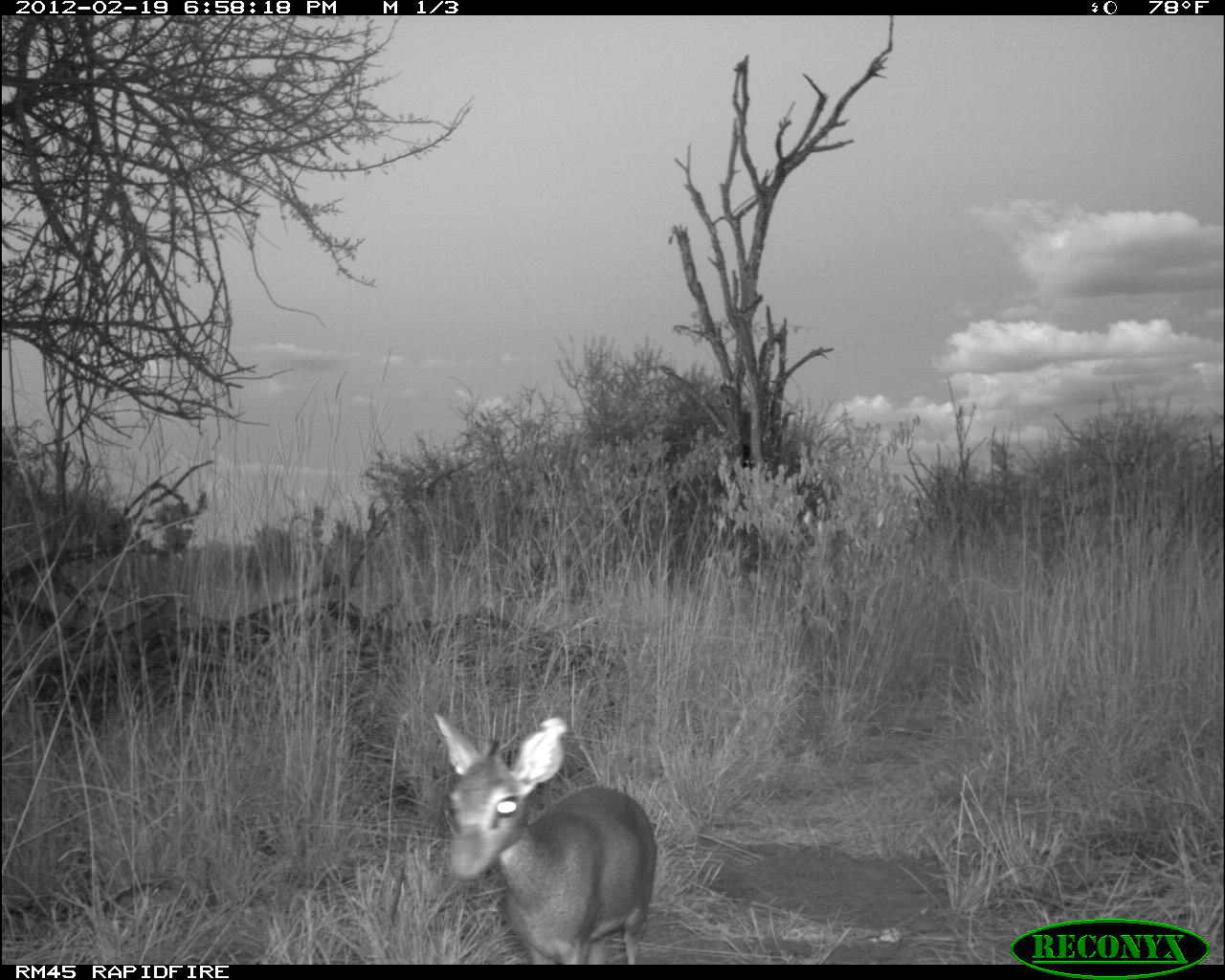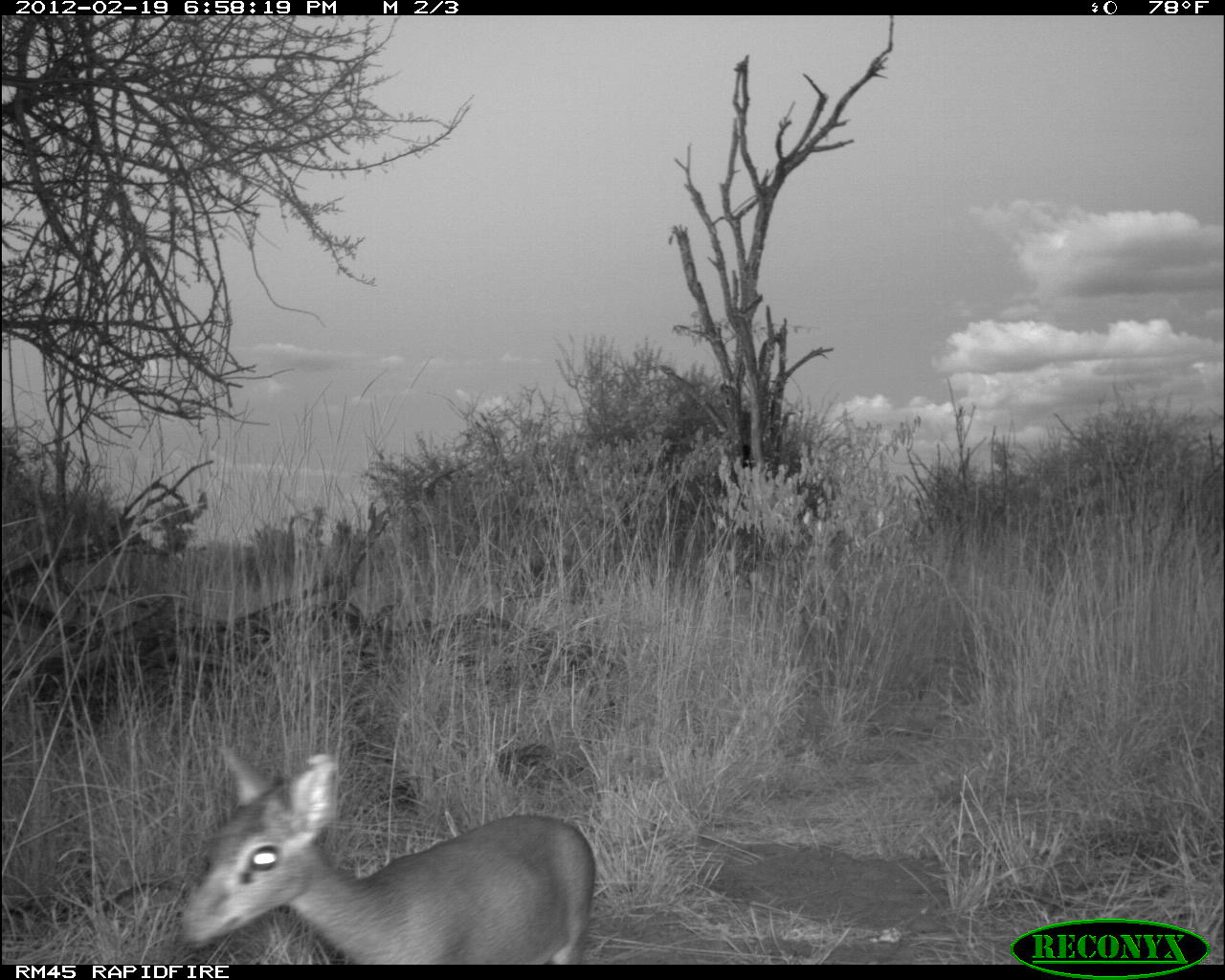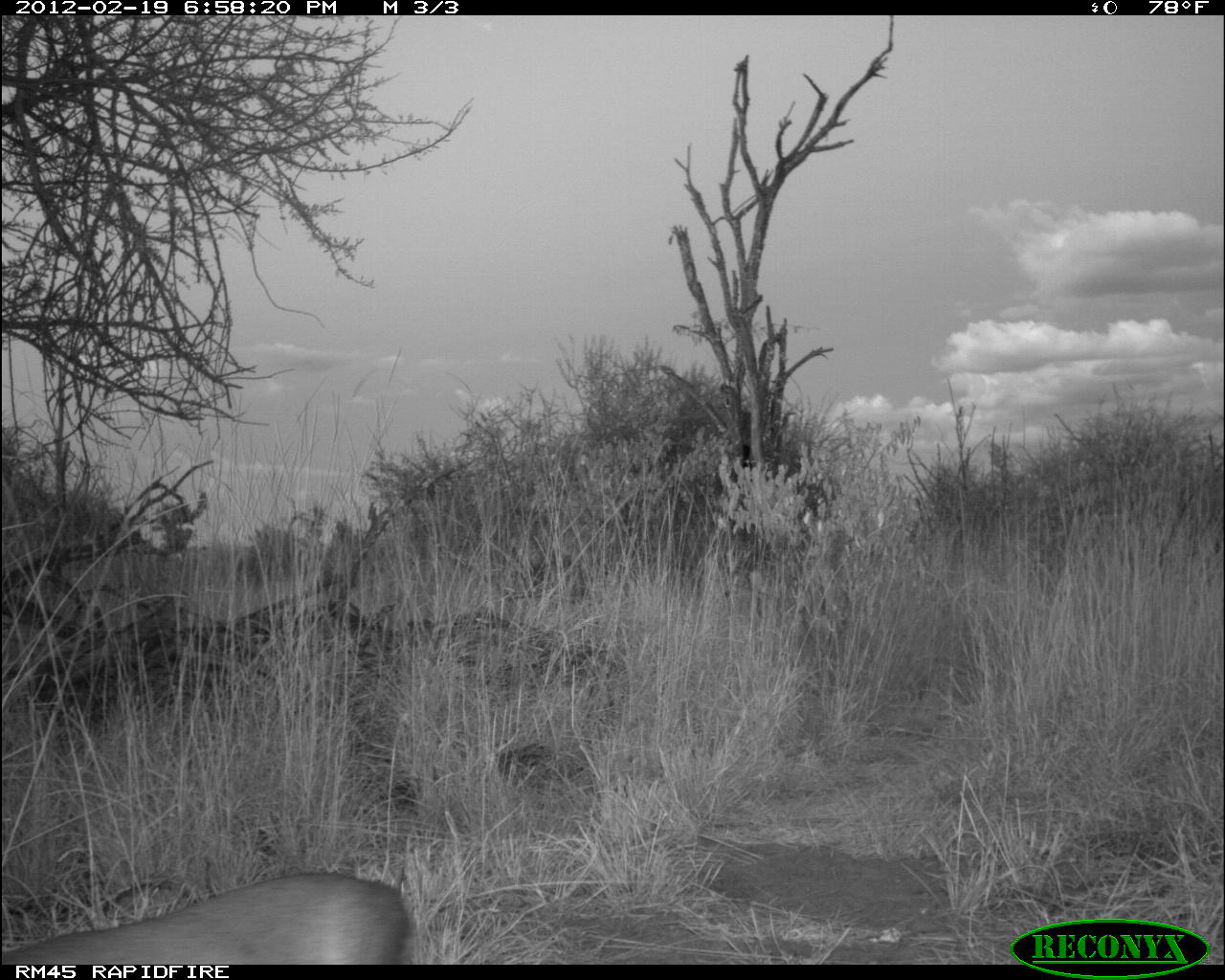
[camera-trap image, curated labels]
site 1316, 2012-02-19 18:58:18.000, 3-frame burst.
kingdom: Animalia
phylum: Chordata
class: Mammalia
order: Artiodactyla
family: Bovidae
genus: Madoqua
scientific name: Madoqua guentheri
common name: günther's dik-dik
Madoqua guentheri (günther's dik-dik), count 1.